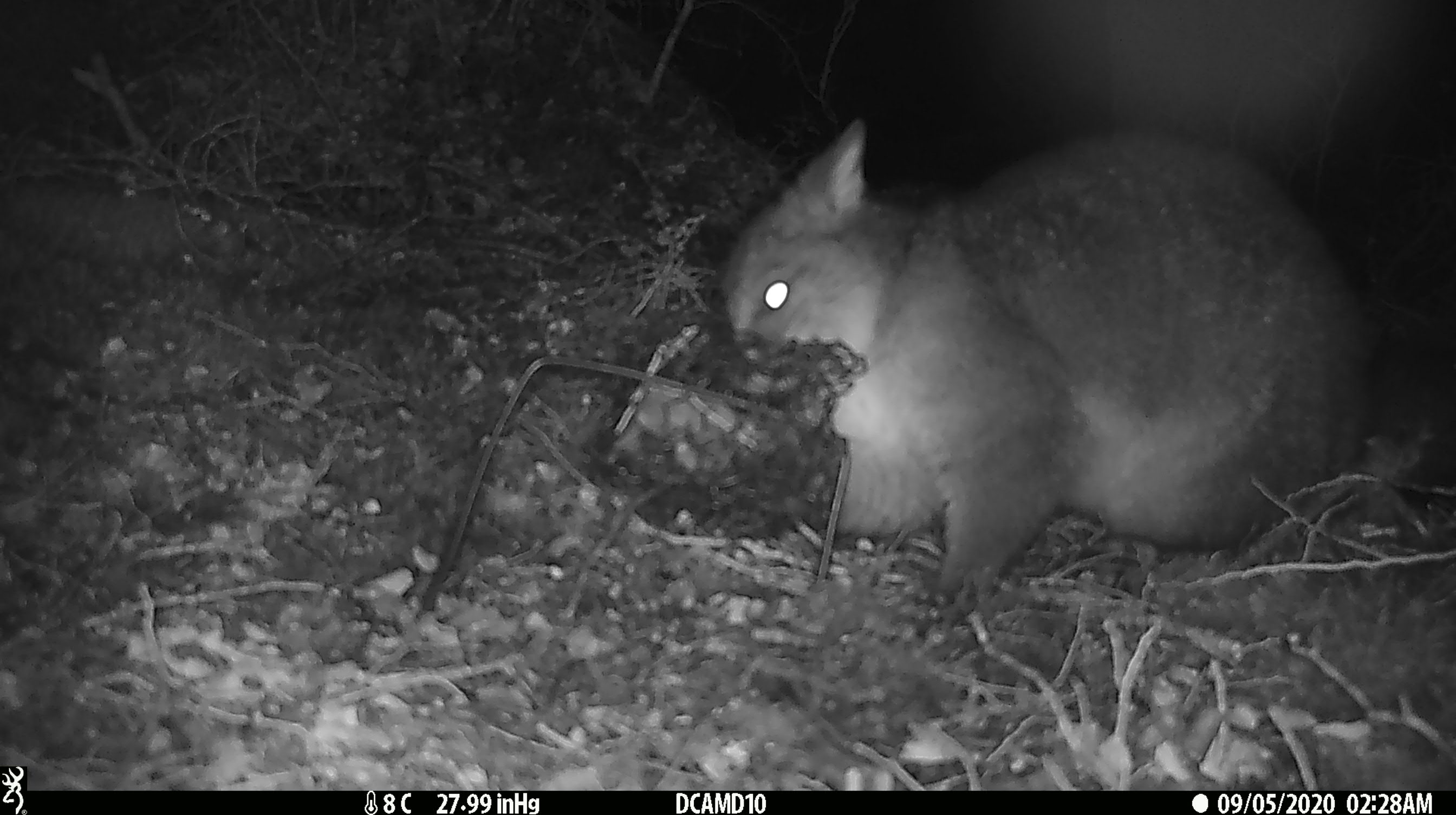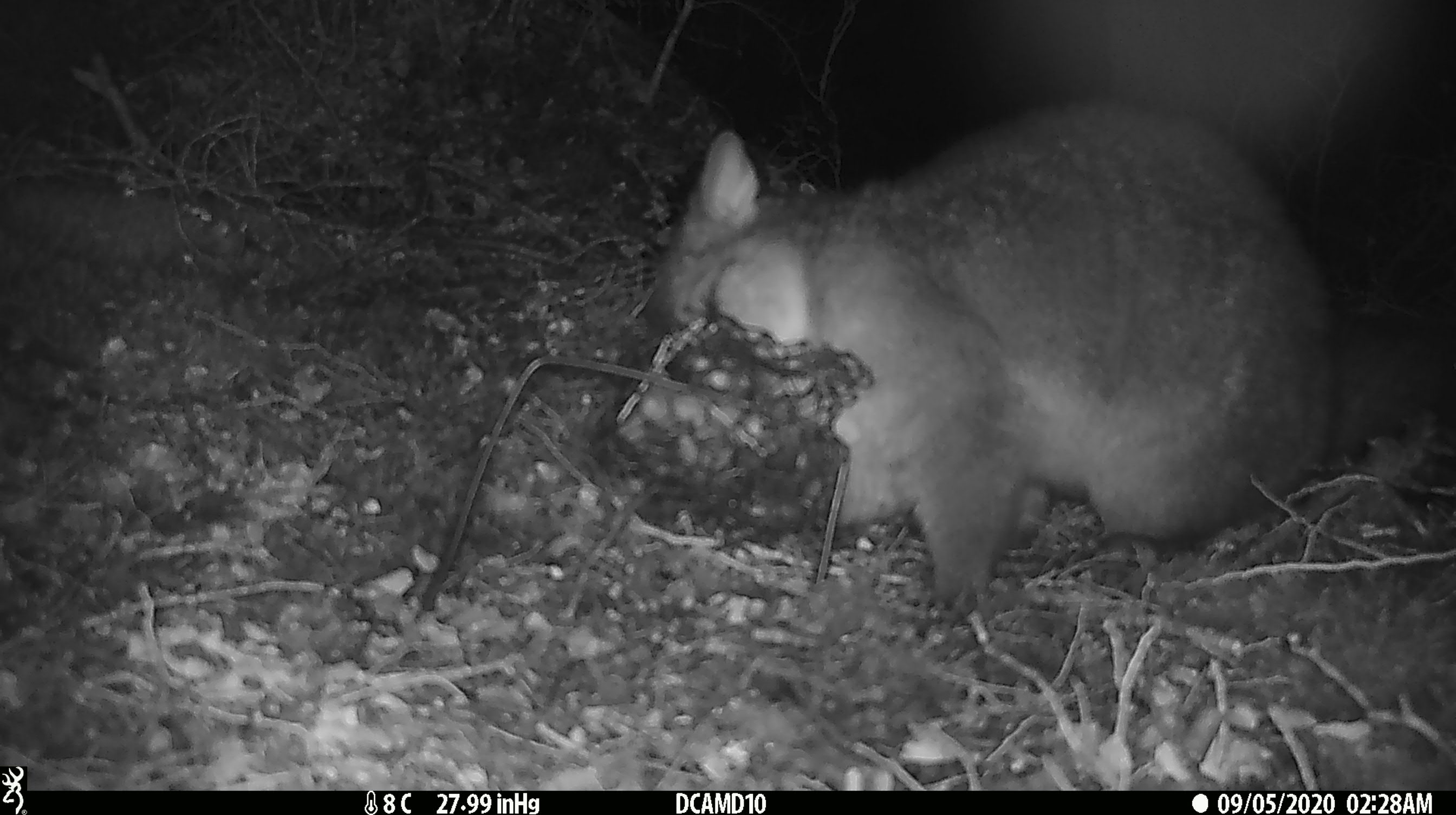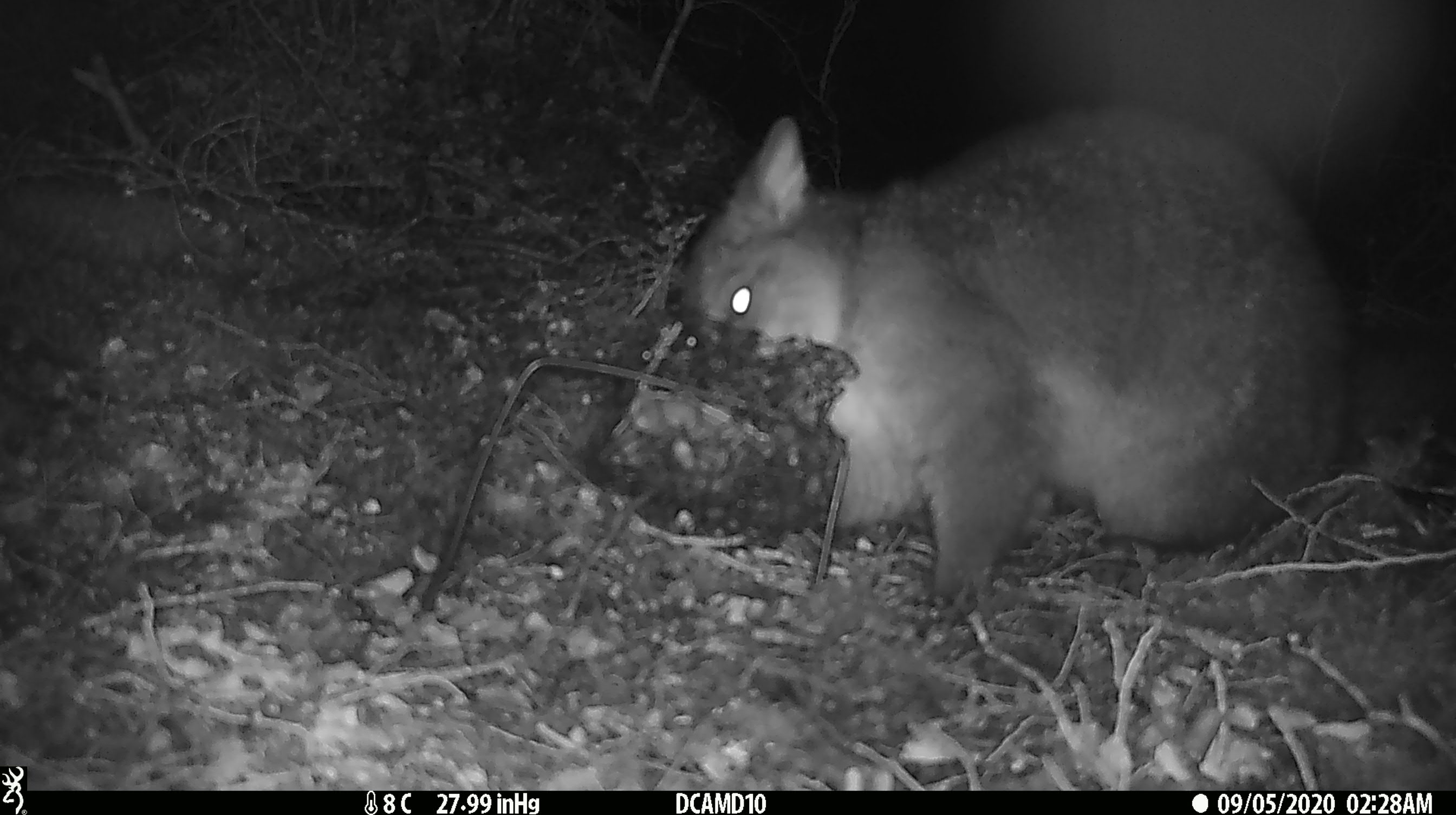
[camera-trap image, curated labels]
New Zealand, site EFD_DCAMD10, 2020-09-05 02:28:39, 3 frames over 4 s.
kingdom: Animalia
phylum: Chordata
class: Mammalia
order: Diprotodontia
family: Phalangeridae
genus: Trichosurus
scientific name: Trichosurus vulpecula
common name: common brushtail possum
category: possum